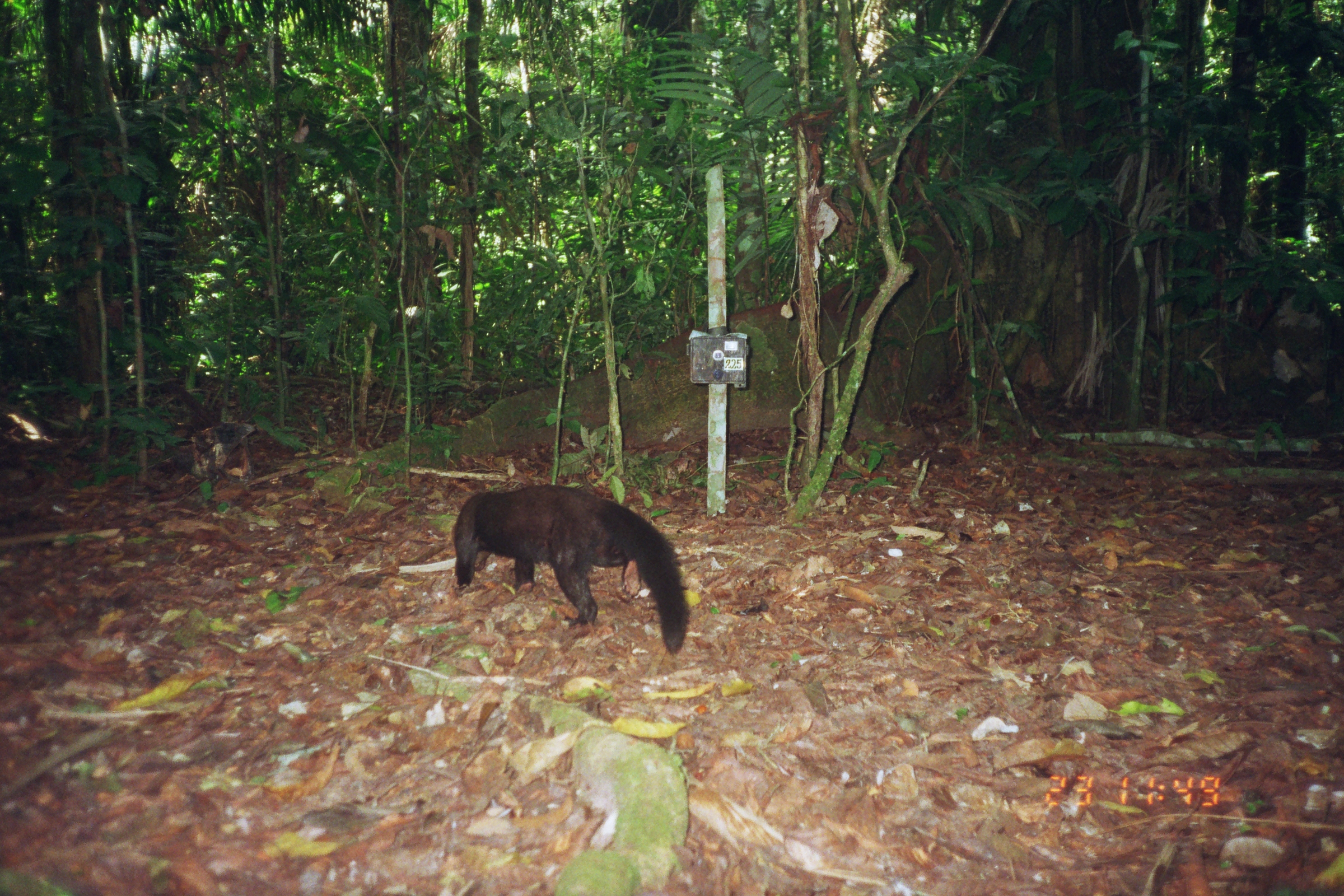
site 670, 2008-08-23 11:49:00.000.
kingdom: Animalia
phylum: Chordata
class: Mammalia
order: Carnivora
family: Mustelidae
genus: Eira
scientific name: Eira barbara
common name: tayra